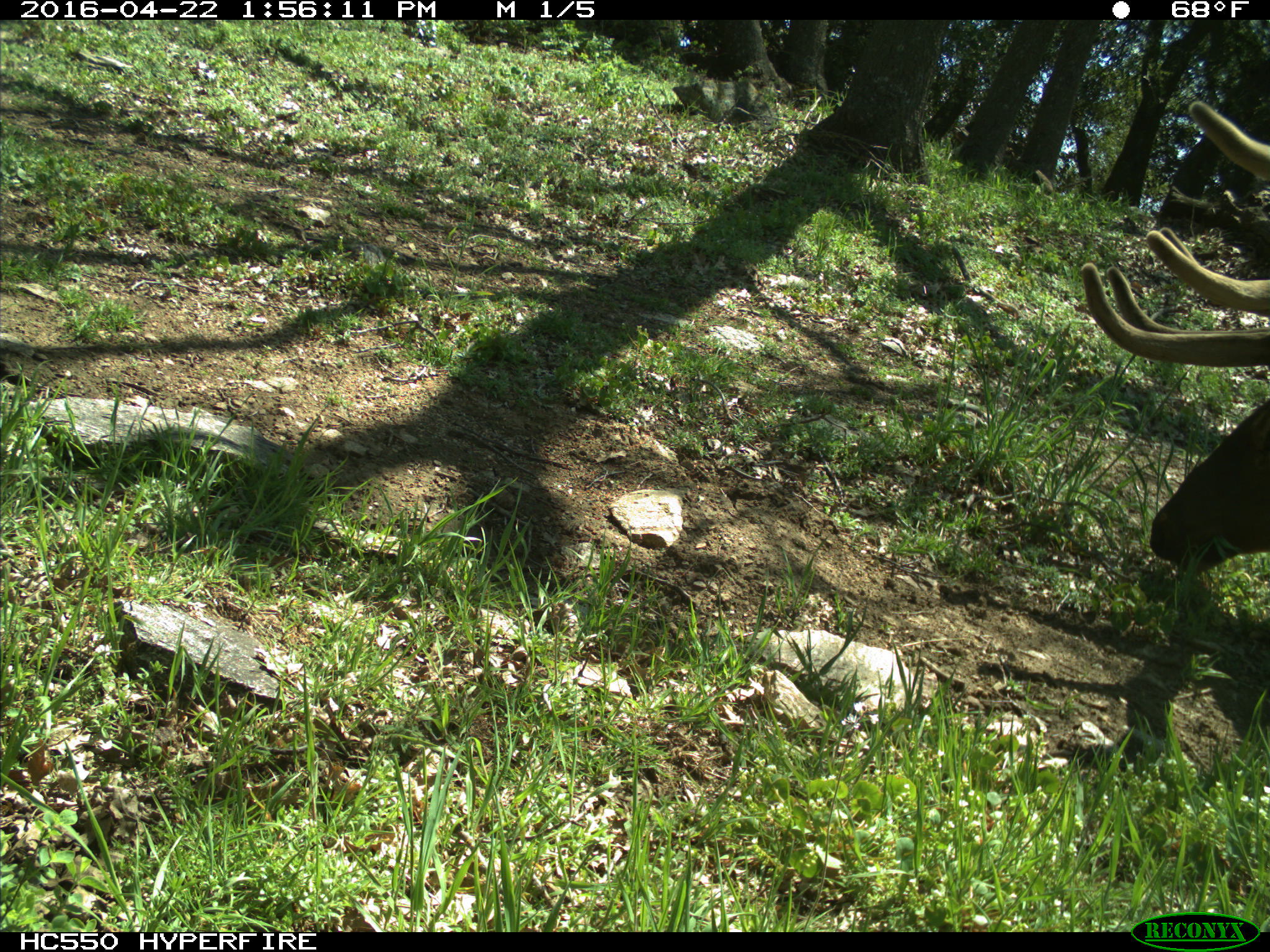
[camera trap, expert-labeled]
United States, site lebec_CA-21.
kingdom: Animalia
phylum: Chordata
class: Mammalia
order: Artiodactyla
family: Cervidae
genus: Cervus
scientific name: Cervus canadensis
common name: elk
Cervus canadensis (elk).